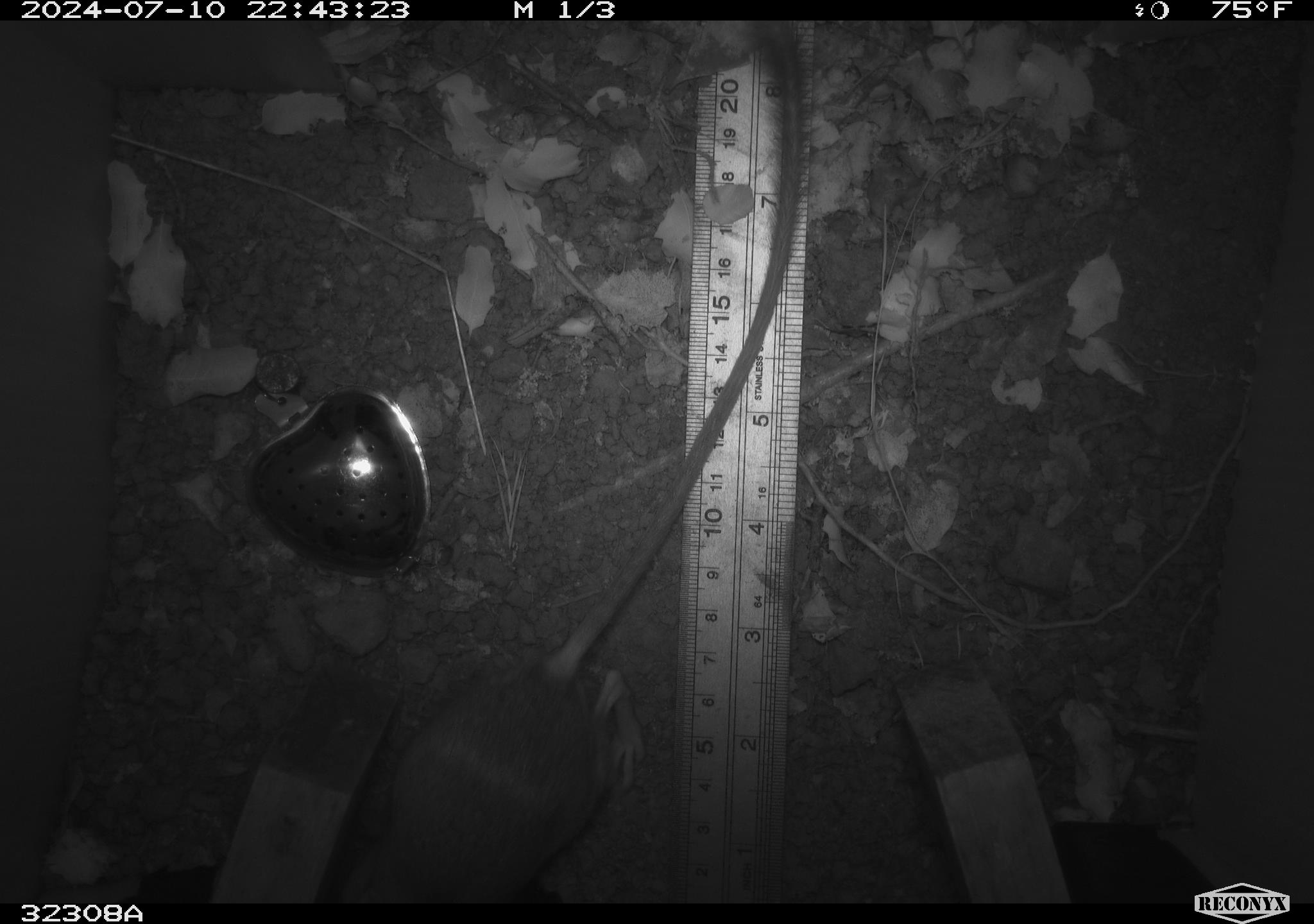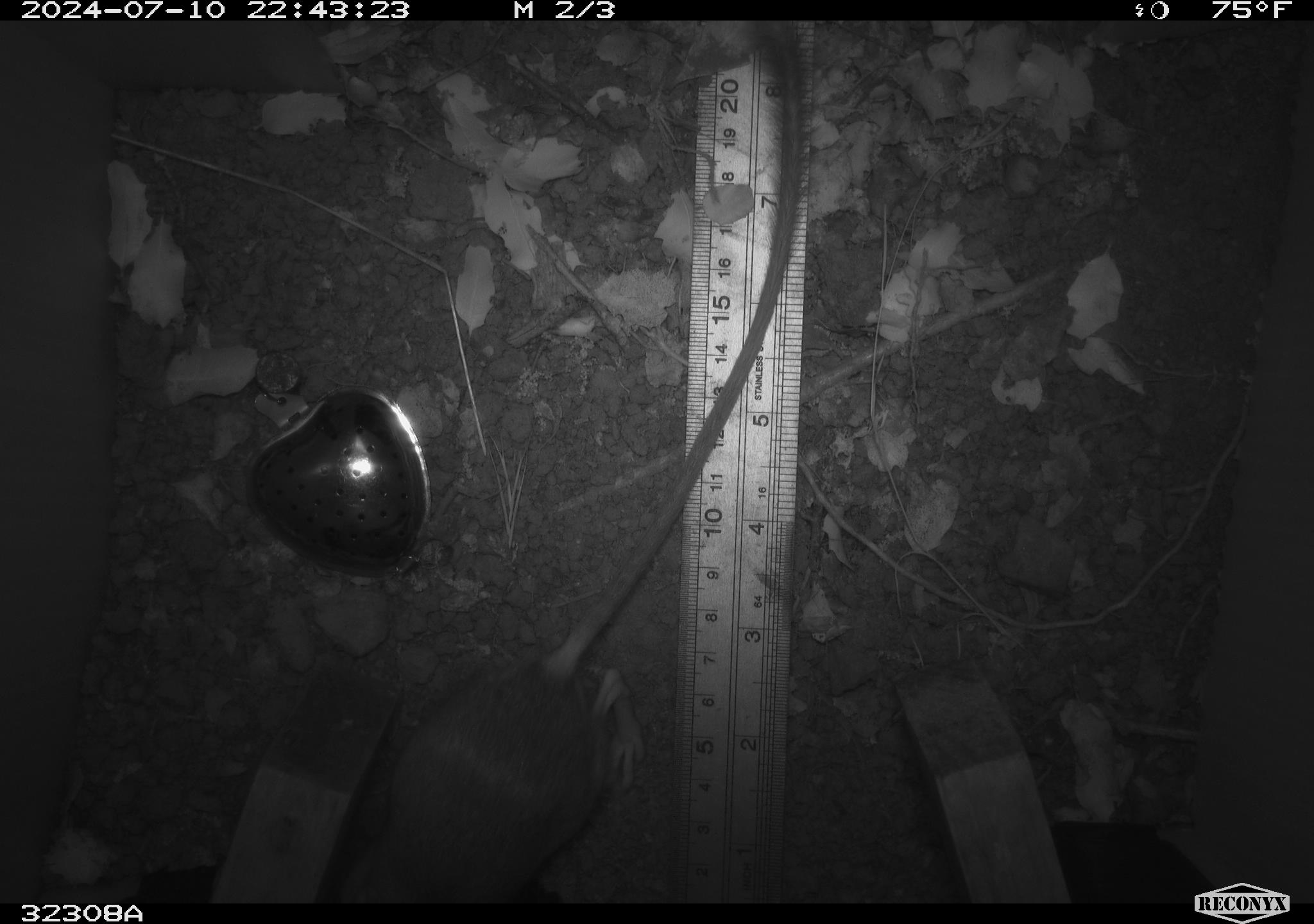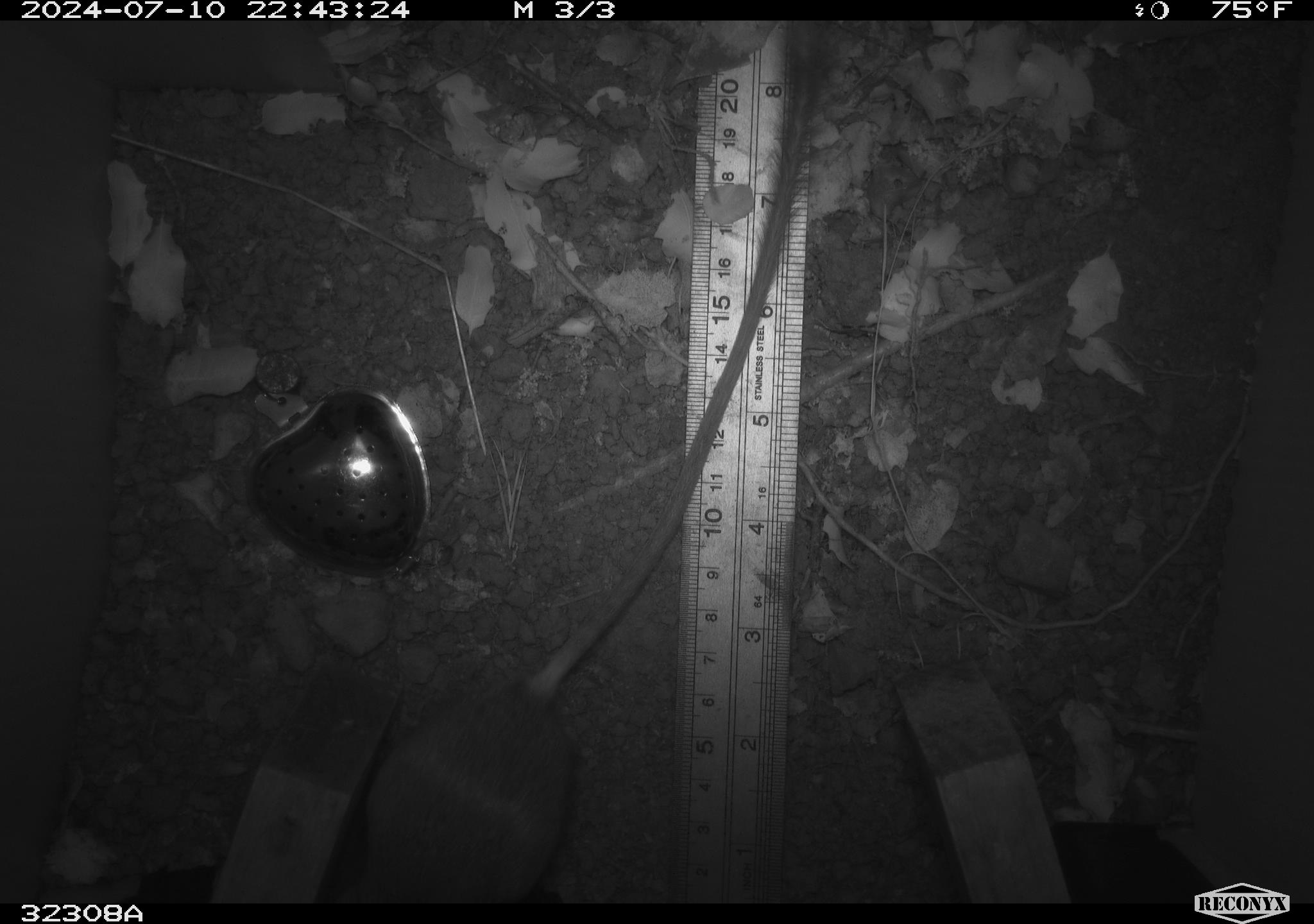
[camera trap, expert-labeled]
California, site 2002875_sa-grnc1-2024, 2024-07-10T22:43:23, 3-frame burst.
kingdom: Animalia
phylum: Chordata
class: Mammalia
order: Rodentia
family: Heteromyidae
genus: Dipodomys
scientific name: Dipodomys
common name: kangaroo rats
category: dipodomys species